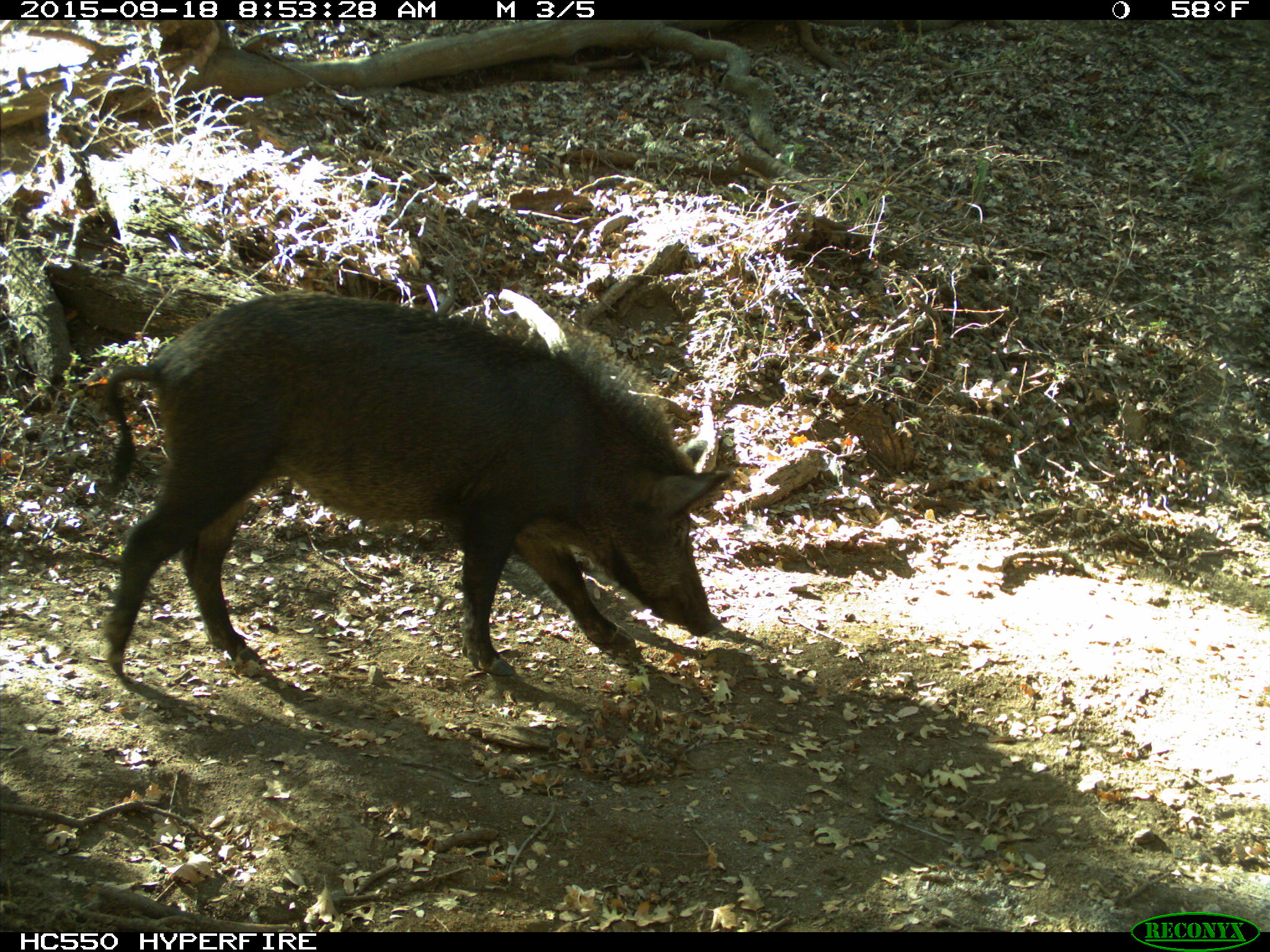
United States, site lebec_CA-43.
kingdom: Animalia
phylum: Chordata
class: Mammalia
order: Artiodactyla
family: Suidae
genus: Sus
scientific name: Sus scrofa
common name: wild boar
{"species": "Sus scrofa (wild boar)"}